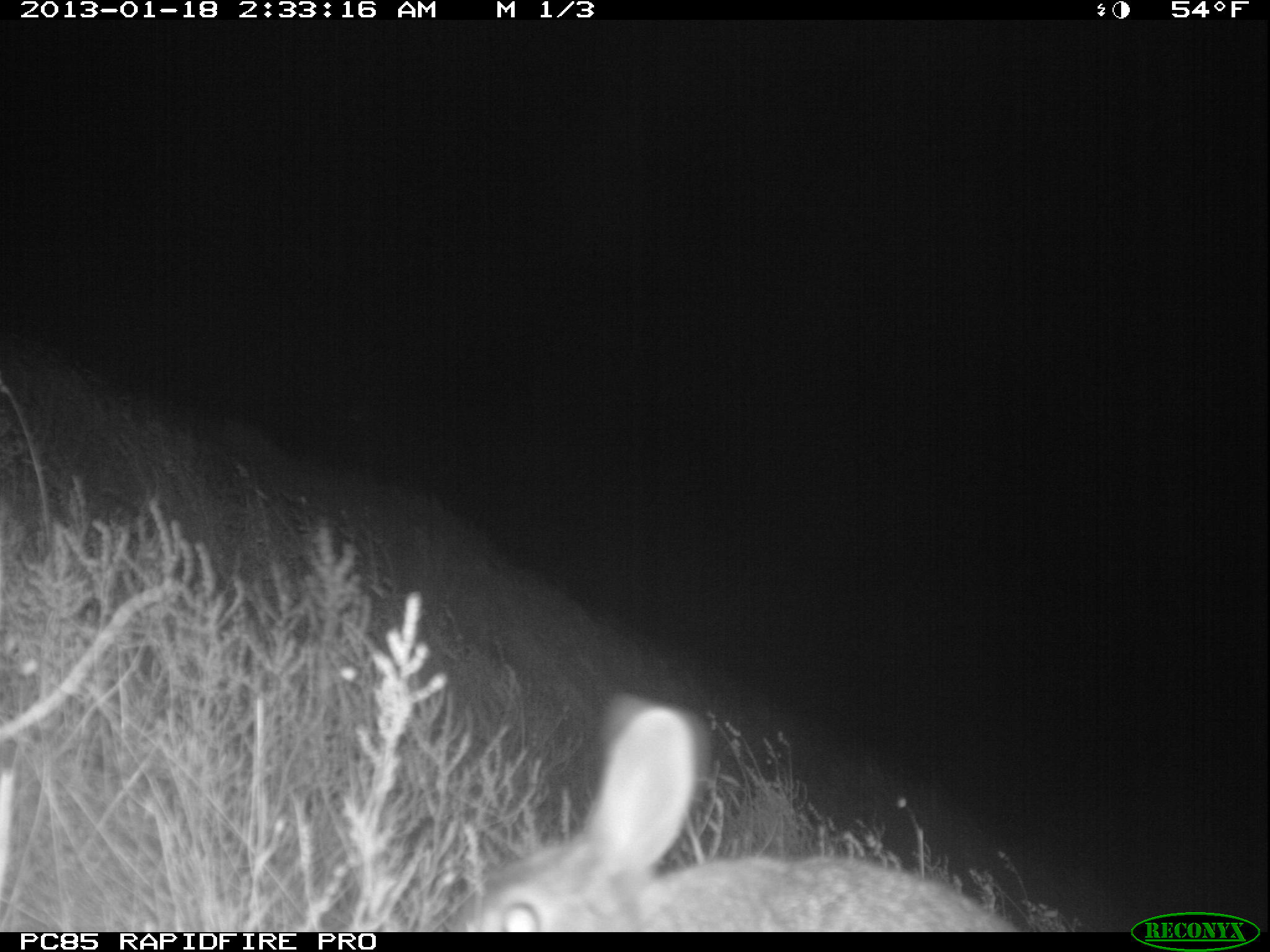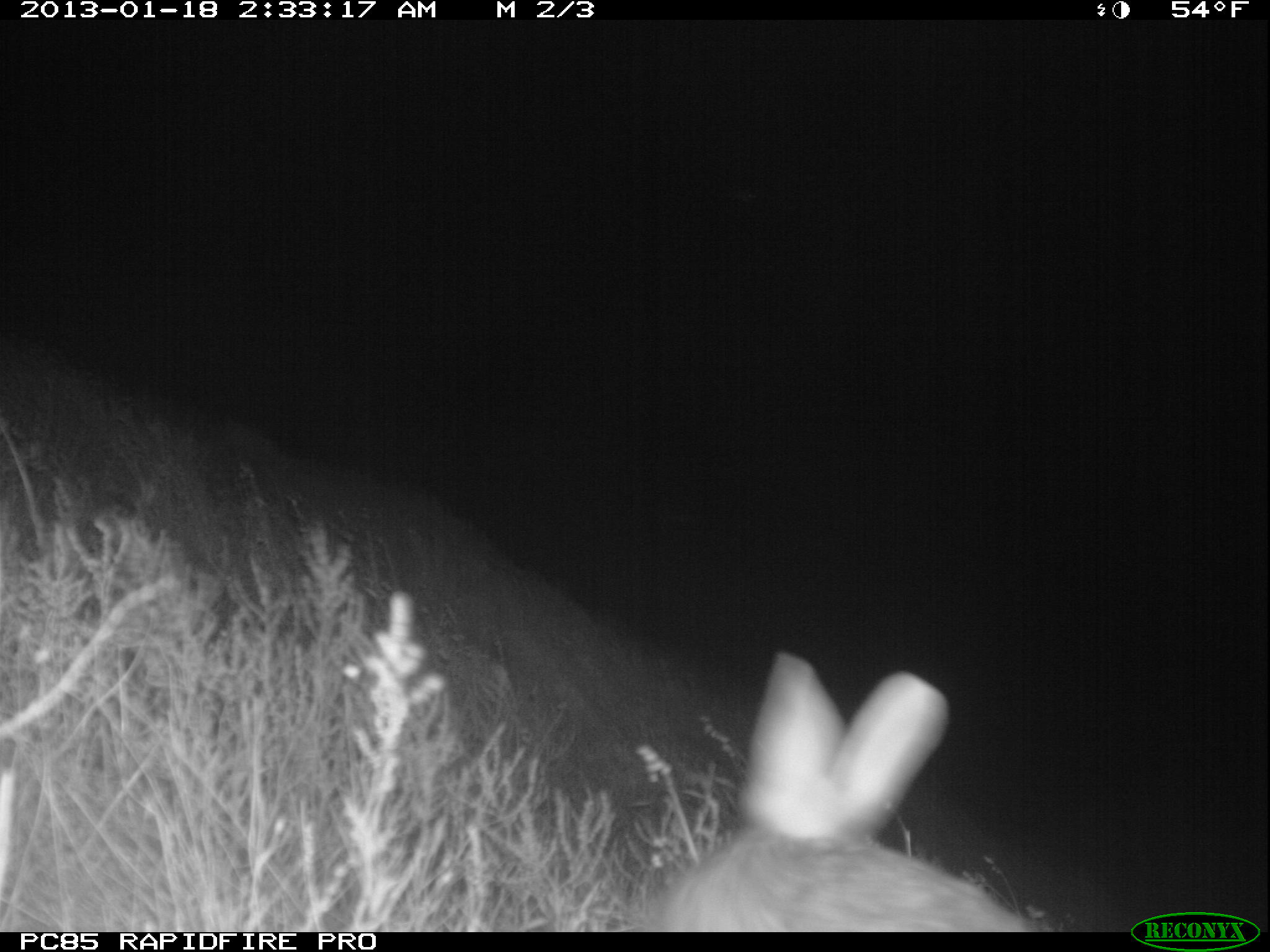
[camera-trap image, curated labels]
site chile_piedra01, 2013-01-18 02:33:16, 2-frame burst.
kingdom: Animalia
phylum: Chordata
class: Mammalia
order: Lagomorpha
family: Leporidae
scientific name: Leporidae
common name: rabbits and hares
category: rabbit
Rabbit (rabbits and hares) (Leporidae).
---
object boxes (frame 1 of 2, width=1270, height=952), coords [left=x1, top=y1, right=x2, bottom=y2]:
rabbit: [left=449, top=694, right=1018, bottom=930]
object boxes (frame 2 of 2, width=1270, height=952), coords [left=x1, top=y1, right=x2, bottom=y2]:
rabbit: [left=642, top=649, right=1053, bottom=930]